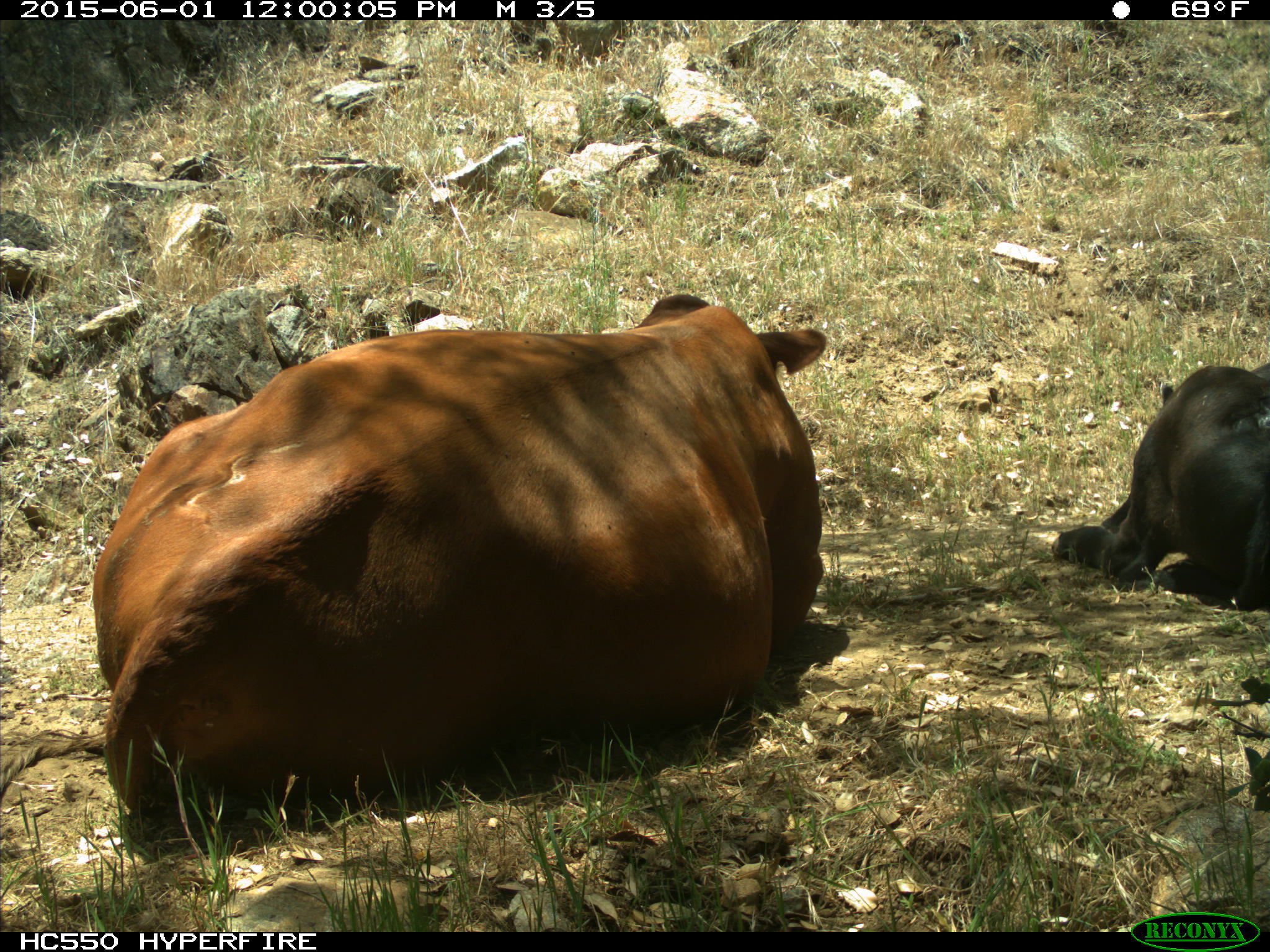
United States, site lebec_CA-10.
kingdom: Animalia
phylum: Chordata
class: Mammalia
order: Artiodactyla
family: Bovidae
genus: Bos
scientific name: Bos taurus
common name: domestic cow